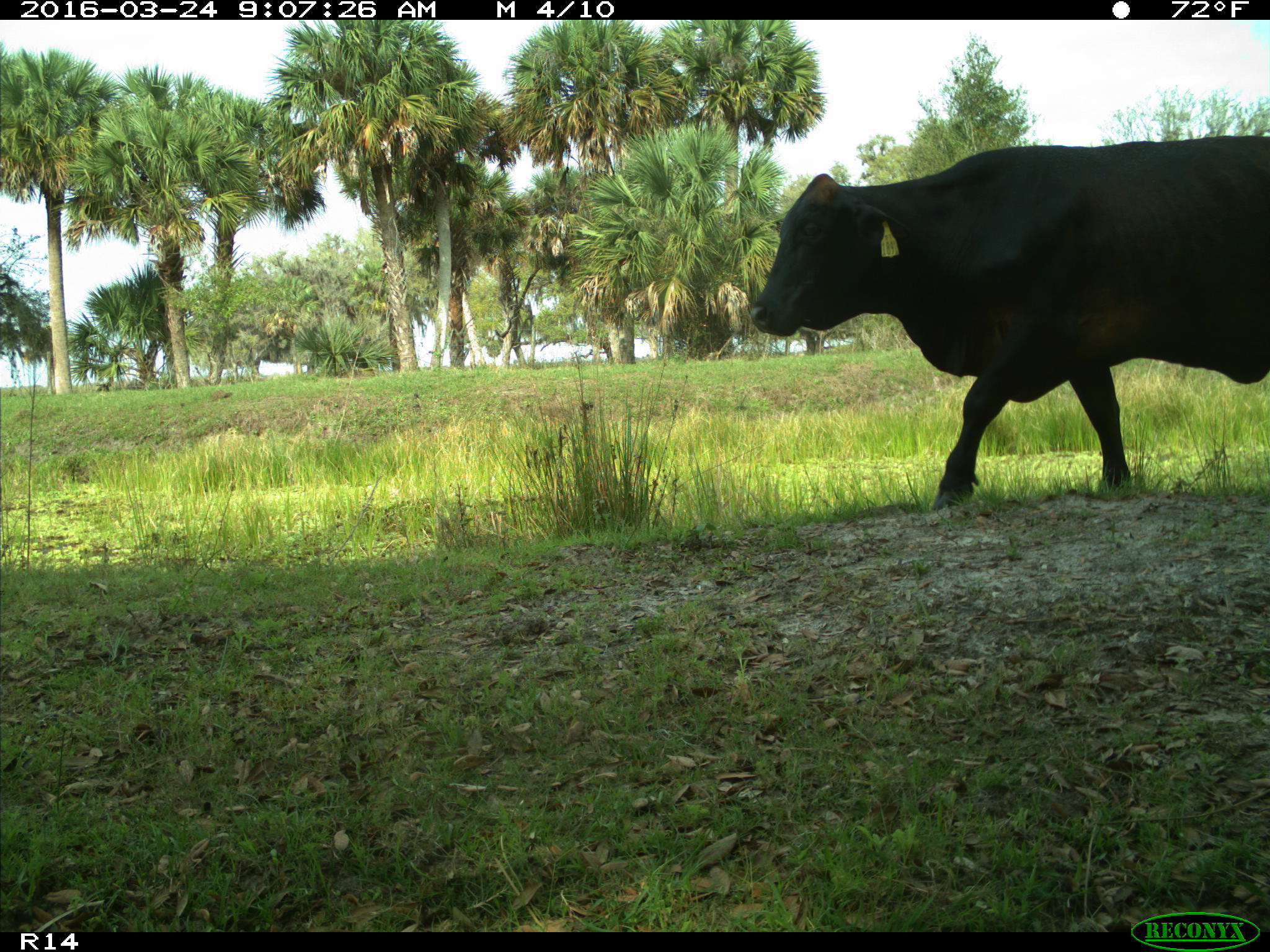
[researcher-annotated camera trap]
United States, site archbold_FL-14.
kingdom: Animalia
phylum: Chordata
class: Mammalia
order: Artiodactyla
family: Bovidae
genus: Bos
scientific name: Bos taurus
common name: domestic cow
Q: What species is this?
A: Bos taurus (domestic cow).